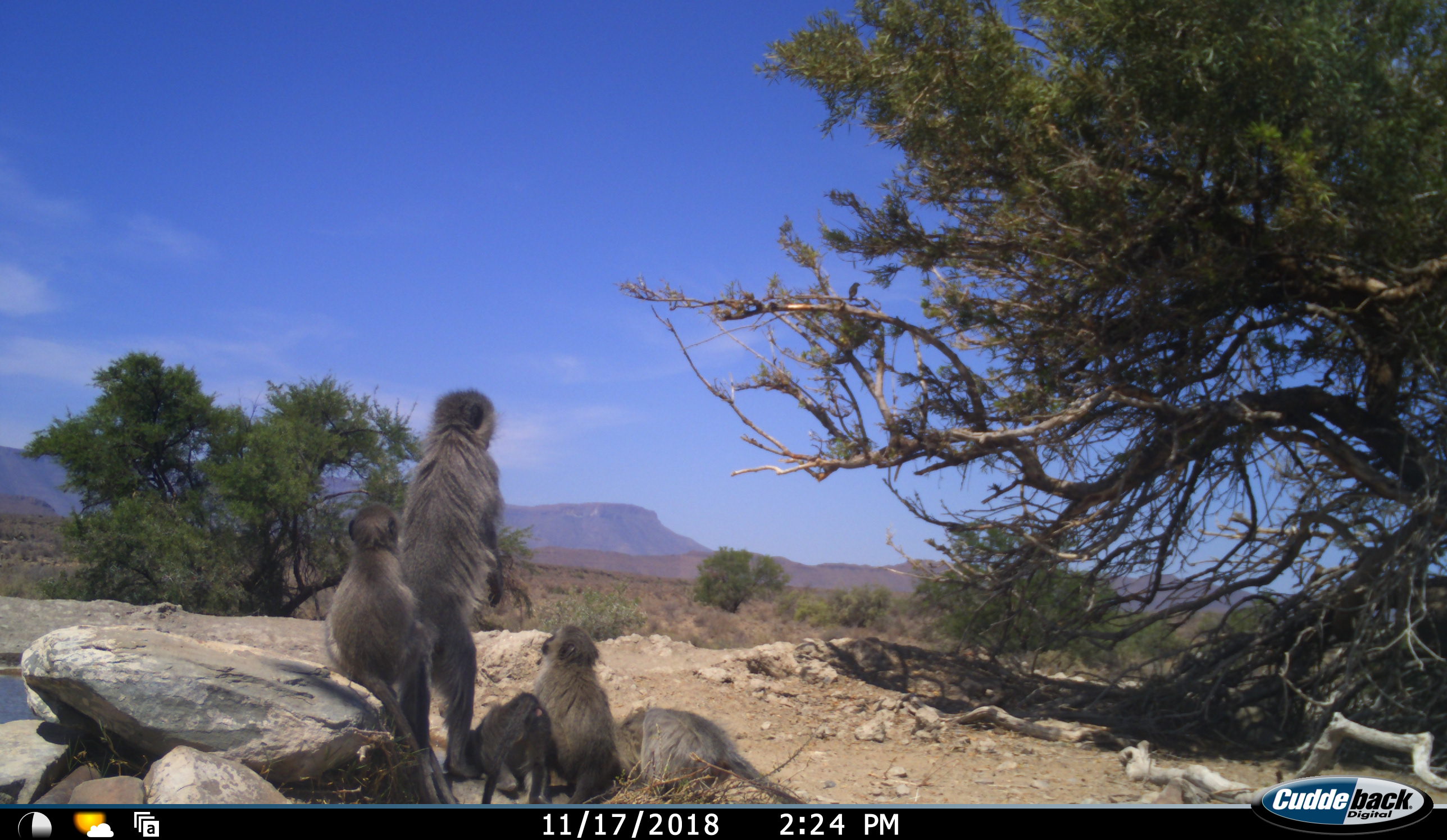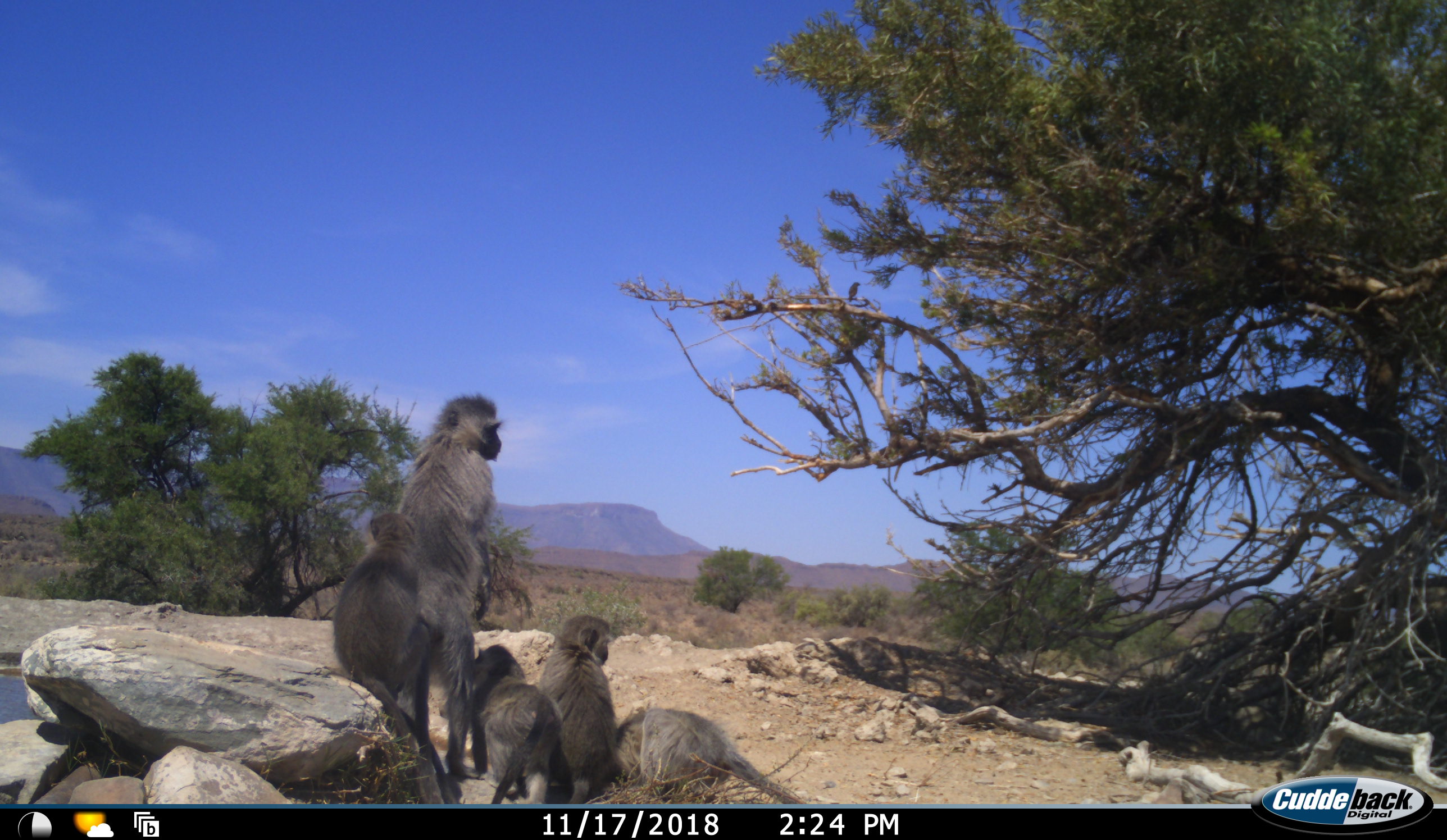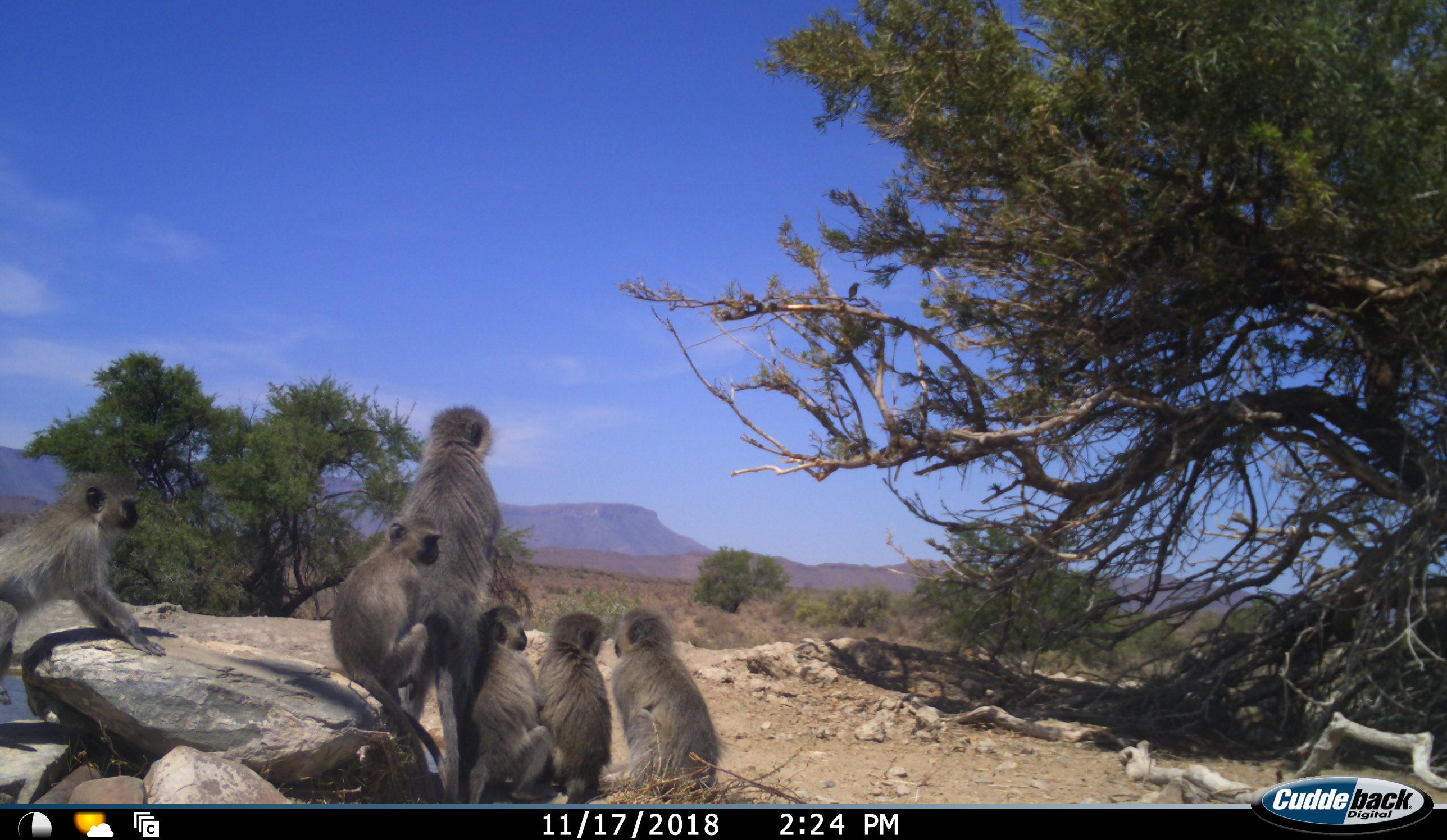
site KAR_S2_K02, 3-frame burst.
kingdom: Animalia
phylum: Chordata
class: Mammalia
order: Primates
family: Cercopithecidae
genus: Chlorocebus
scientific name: Chlorocebus pygerythrus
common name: vervet monkey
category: monkeyvervet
Monkeyvervet (vervet monkey) (Chlorocebus pygerythrus), count 6. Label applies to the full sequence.